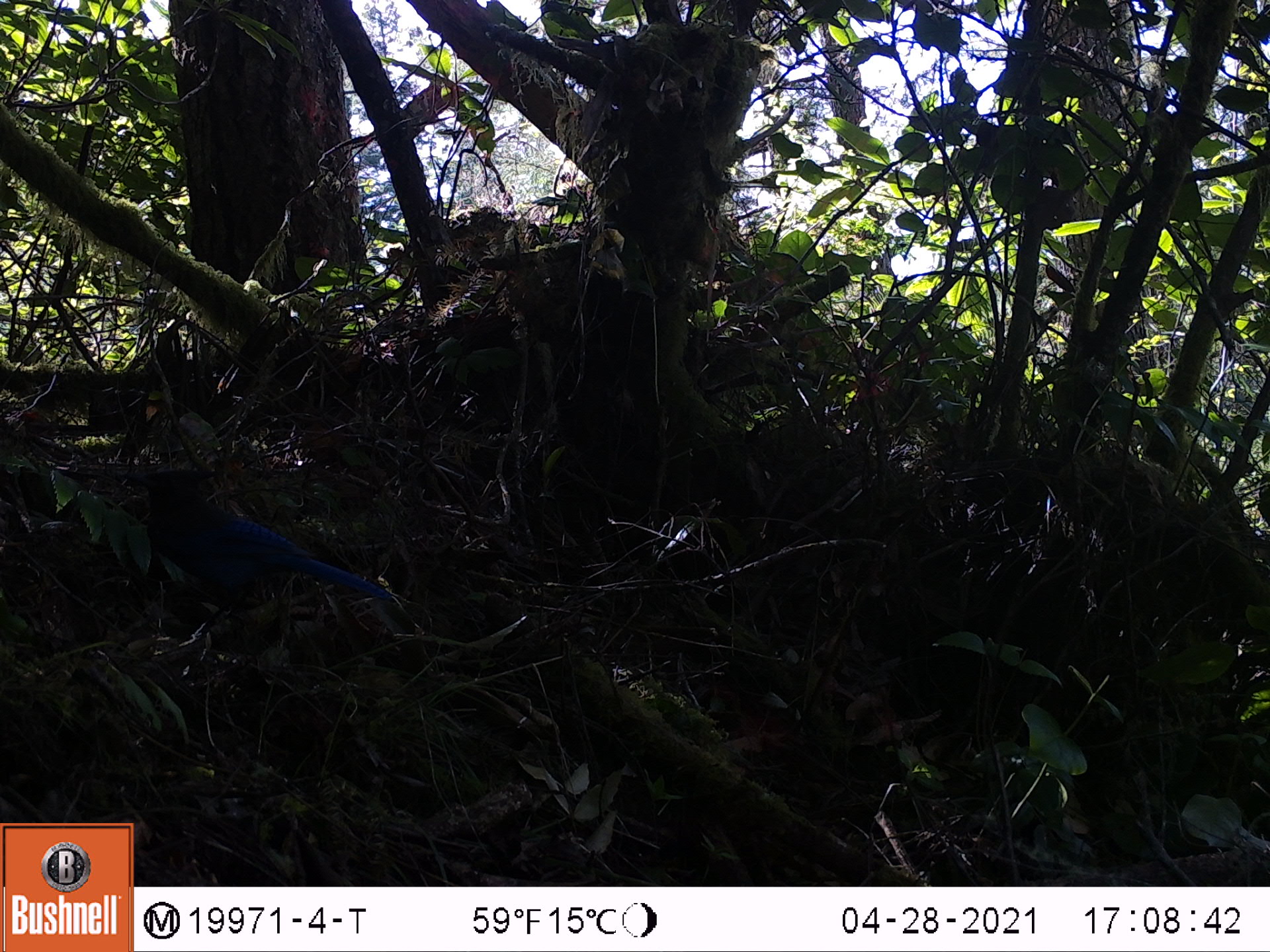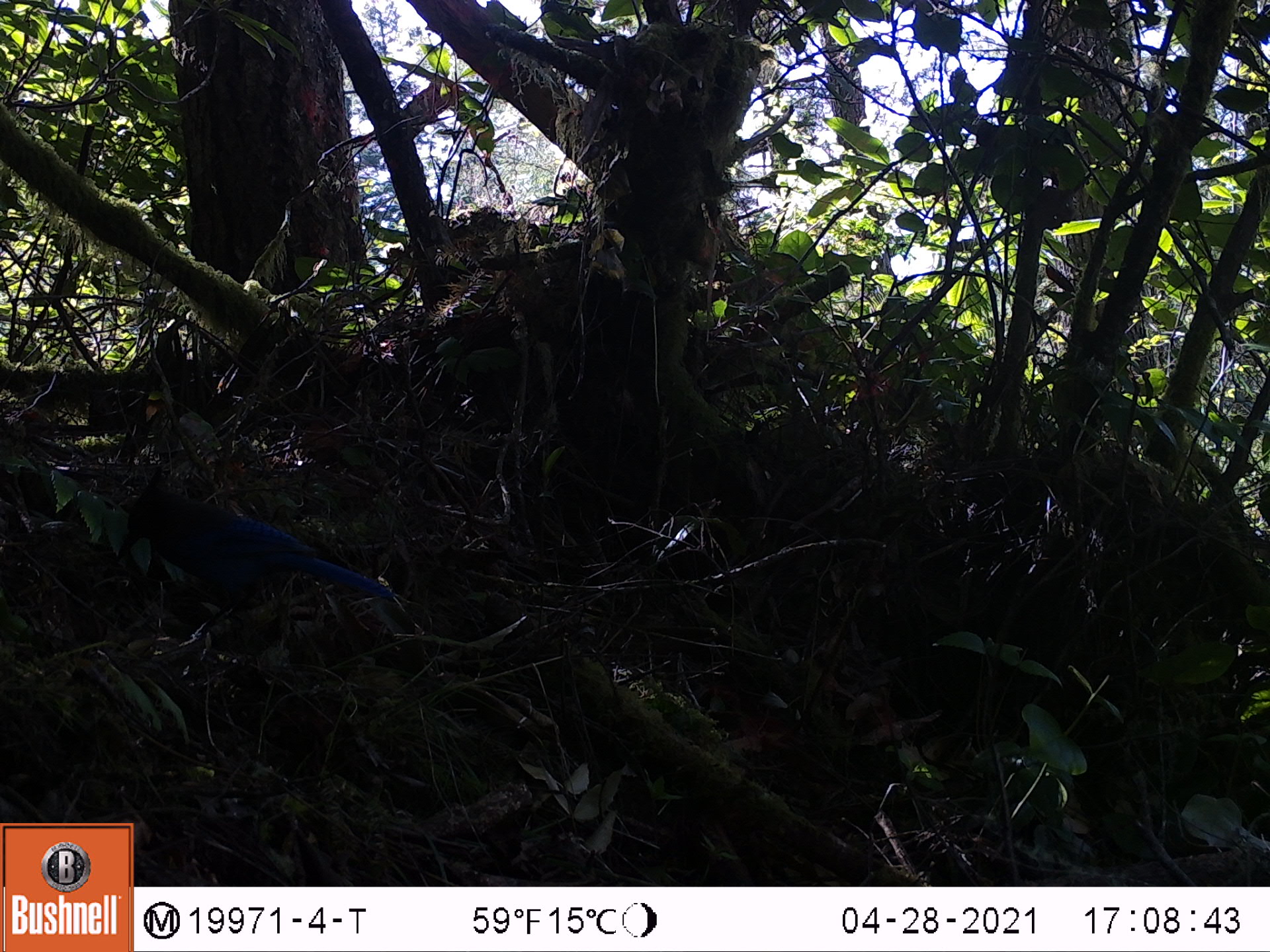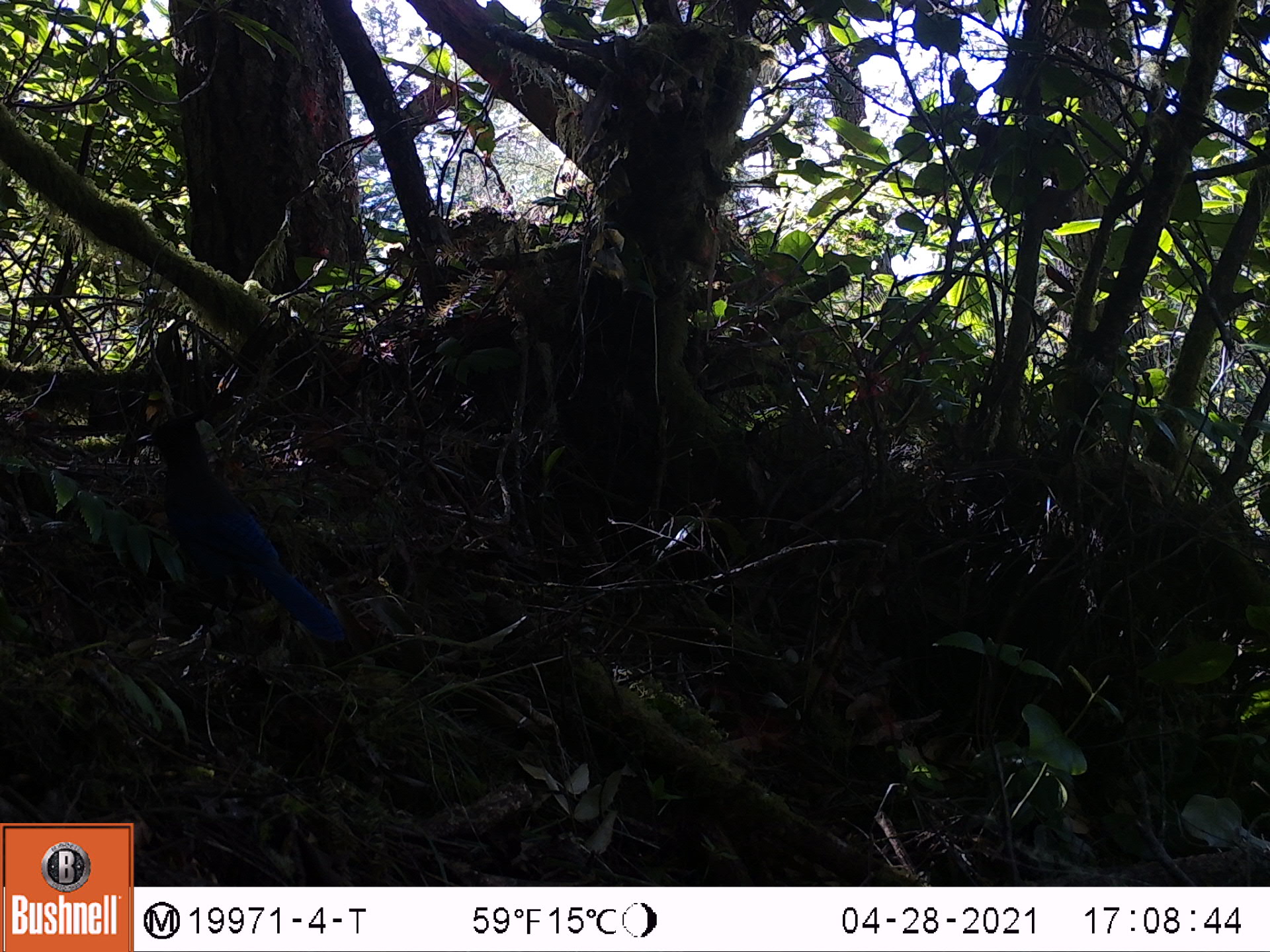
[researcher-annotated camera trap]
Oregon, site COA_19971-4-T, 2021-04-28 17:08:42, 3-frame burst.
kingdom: Animalia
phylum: Chordata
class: Aves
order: Passeriformes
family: Corvidae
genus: Cyanocitta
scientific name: Cyanocitta stelleri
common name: steller's jay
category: stellers jay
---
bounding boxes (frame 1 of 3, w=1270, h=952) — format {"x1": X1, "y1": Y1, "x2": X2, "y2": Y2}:
stellers jay: {"x1": 98, "y1": 435, "x2": 424, "y2": 679}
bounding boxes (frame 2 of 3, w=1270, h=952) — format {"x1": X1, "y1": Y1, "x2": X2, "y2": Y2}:
stellers jay: {"x1": 91, "y1": 453, "x2": 432, "y2": 661}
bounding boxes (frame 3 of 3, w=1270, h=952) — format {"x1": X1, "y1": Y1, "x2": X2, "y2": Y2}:
stellers jay: {"x1": 93, "y1": 380, "x2": 407, "y2": 697}